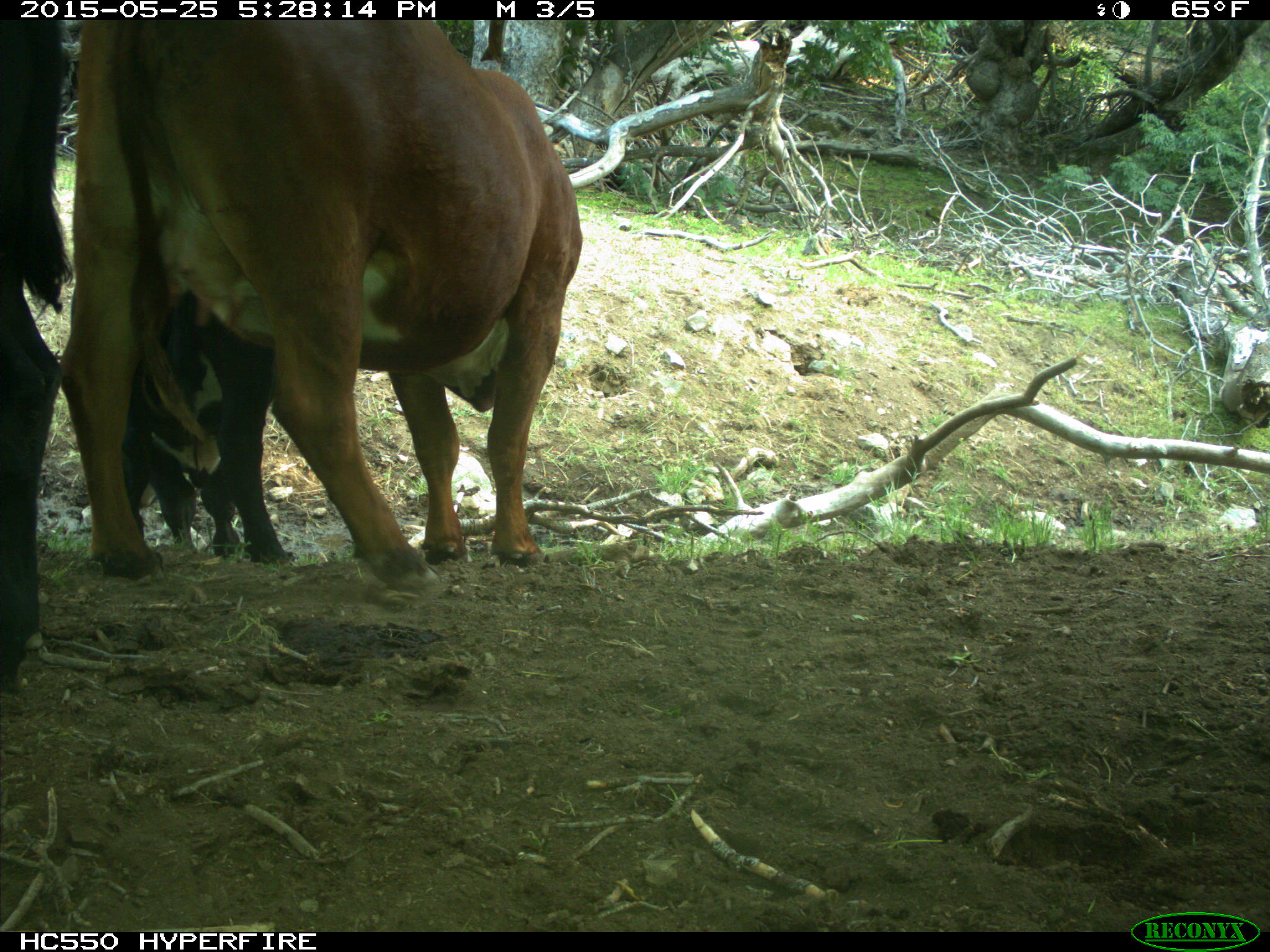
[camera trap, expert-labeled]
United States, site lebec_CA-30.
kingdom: Animalia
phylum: Chordata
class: Mammalia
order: Artiodactyla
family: Bovidae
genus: Bos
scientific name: Bos taurus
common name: domestic cow